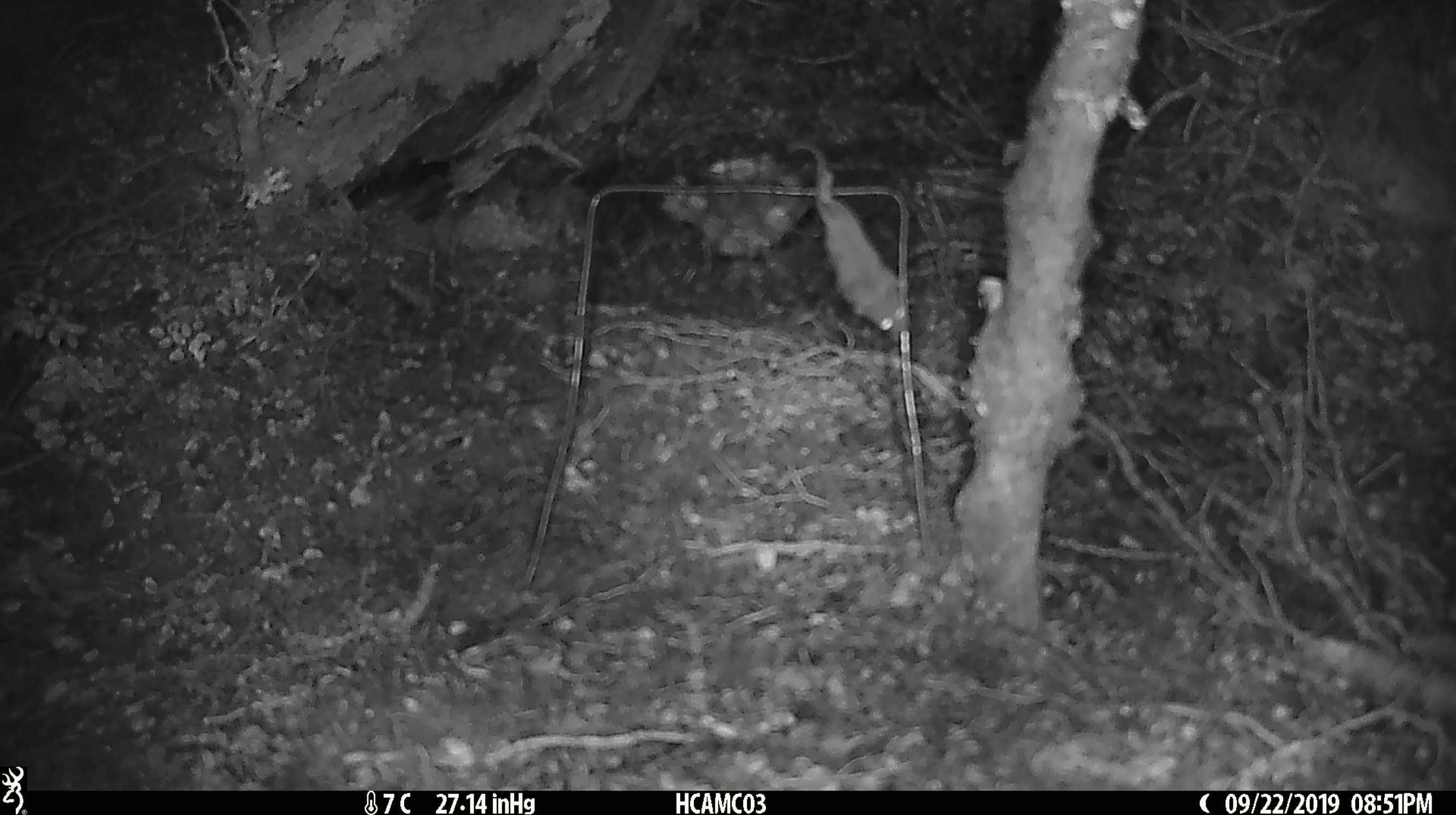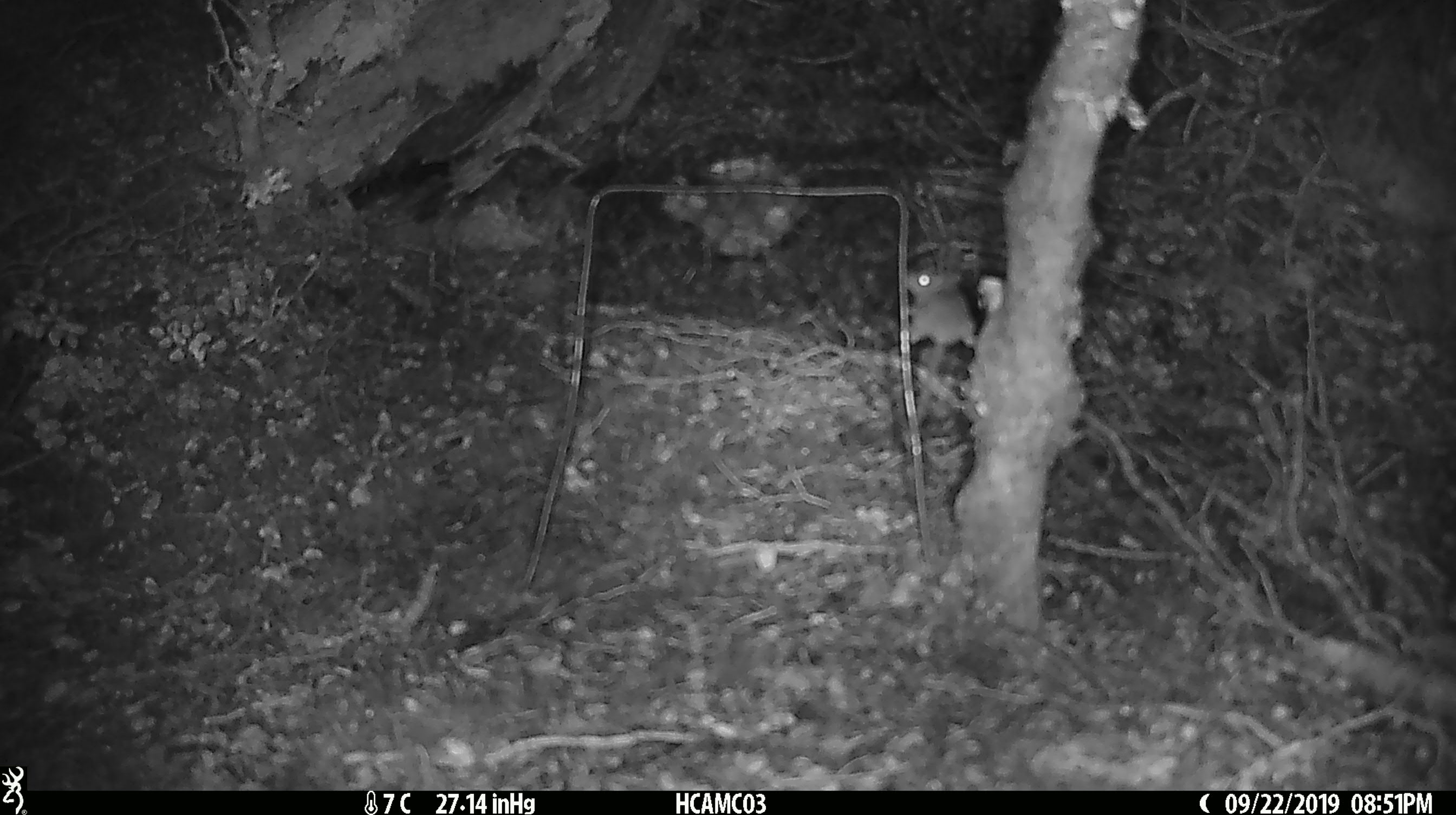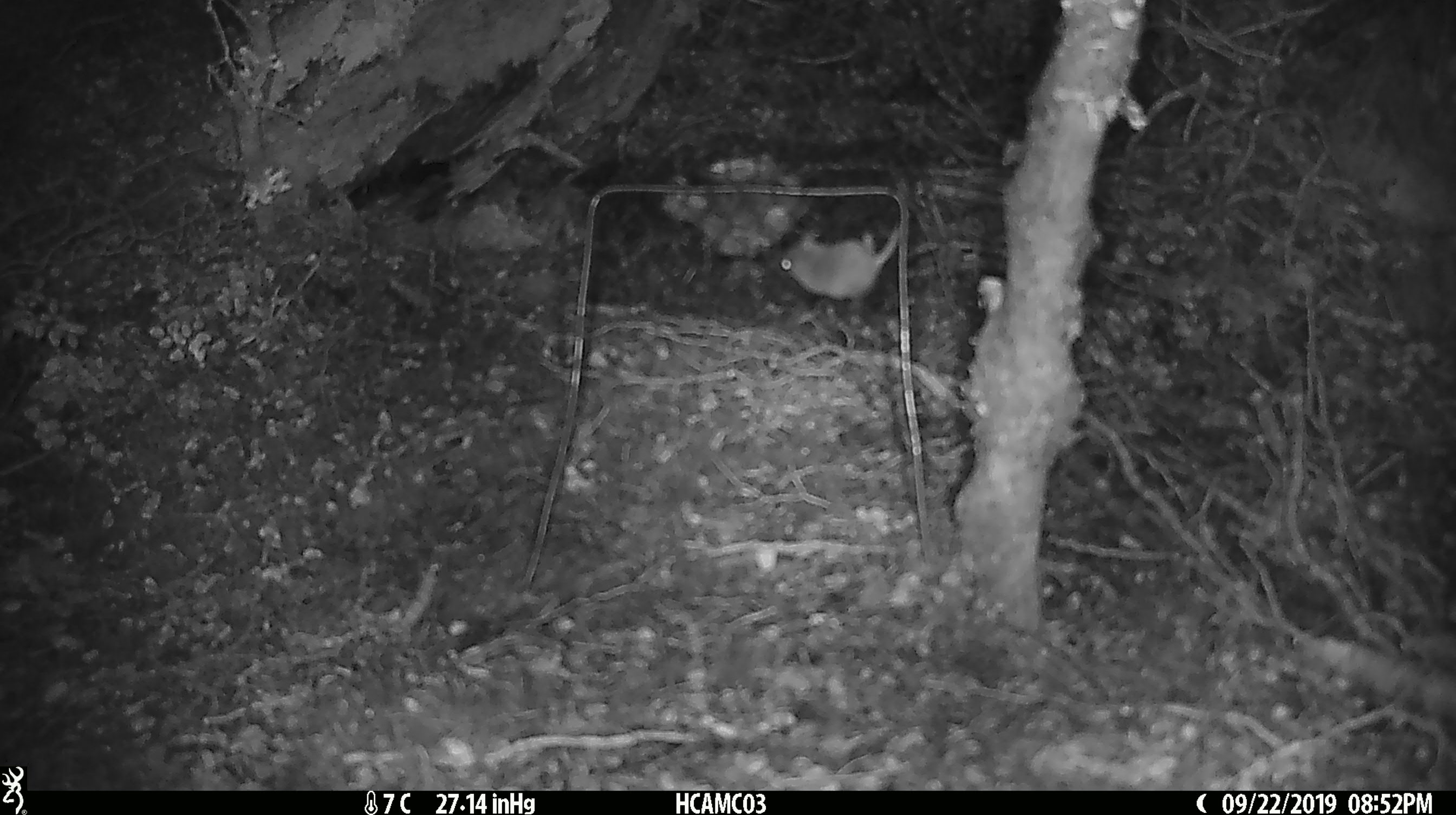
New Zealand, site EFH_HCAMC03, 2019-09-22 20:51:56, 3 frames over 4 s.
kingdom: Animalia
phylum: Chordata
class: Mammalia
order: Rodentia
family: Muridae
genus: Mus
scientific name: Mus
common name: mouse